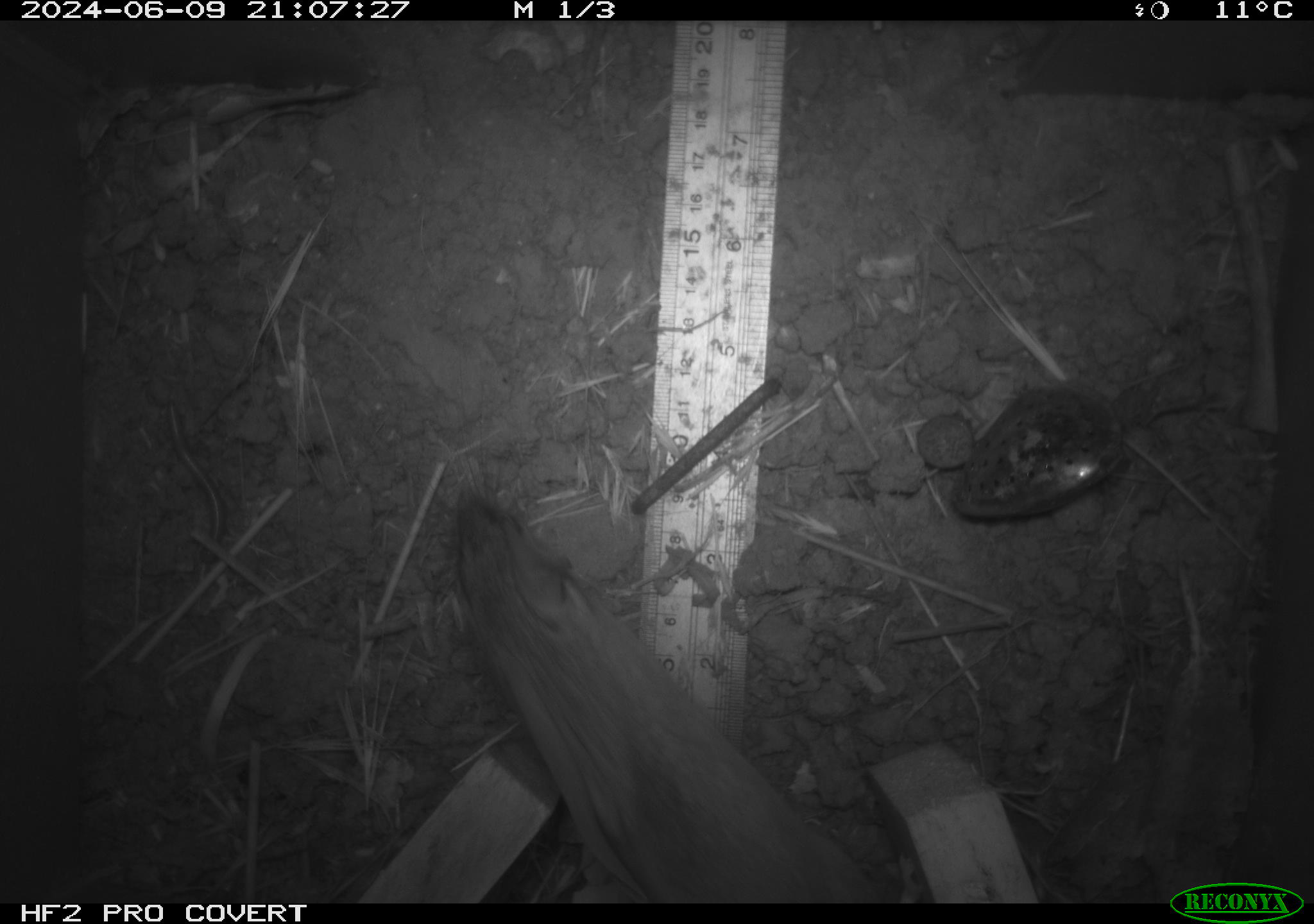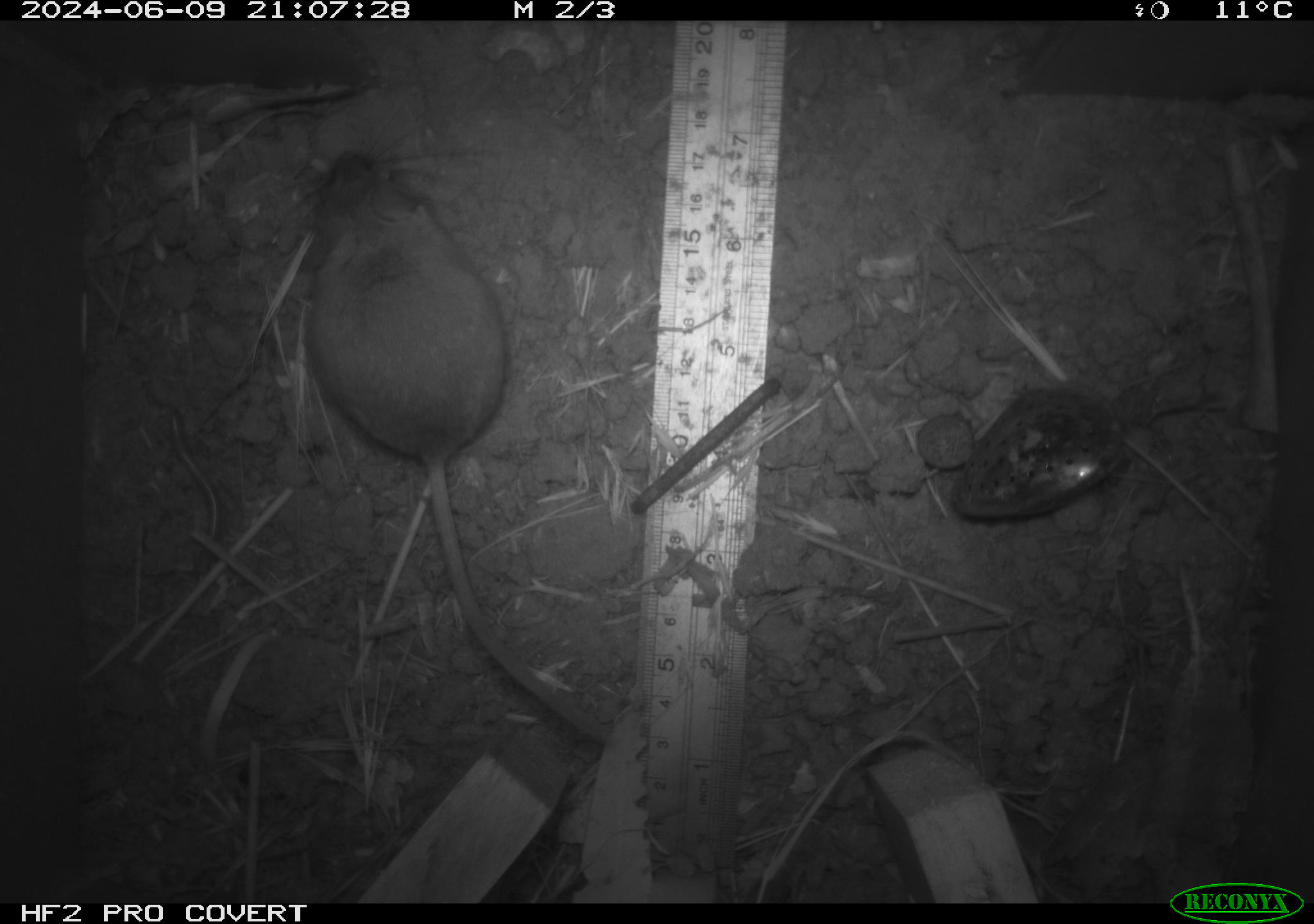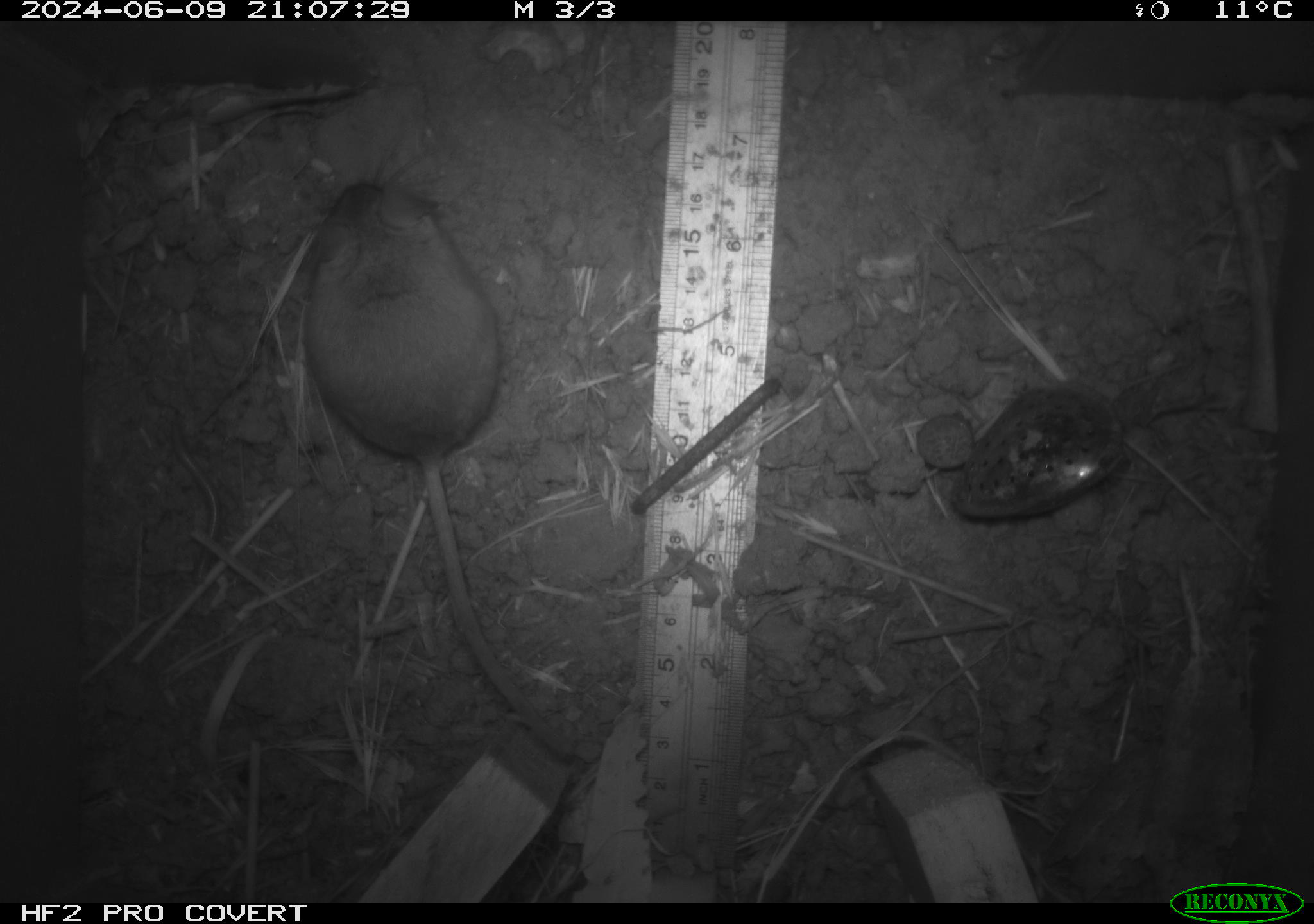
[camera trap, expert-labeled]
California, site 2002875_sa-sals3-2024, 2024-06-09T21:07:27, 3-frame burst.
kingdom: Animalia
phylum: Chordata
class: Mammalia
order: Rodentia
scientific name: Rodentia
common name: rodent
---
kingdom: Animalia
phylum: Chordata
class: Mammalia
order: Rodentia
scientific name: Rodentia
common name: mouse species